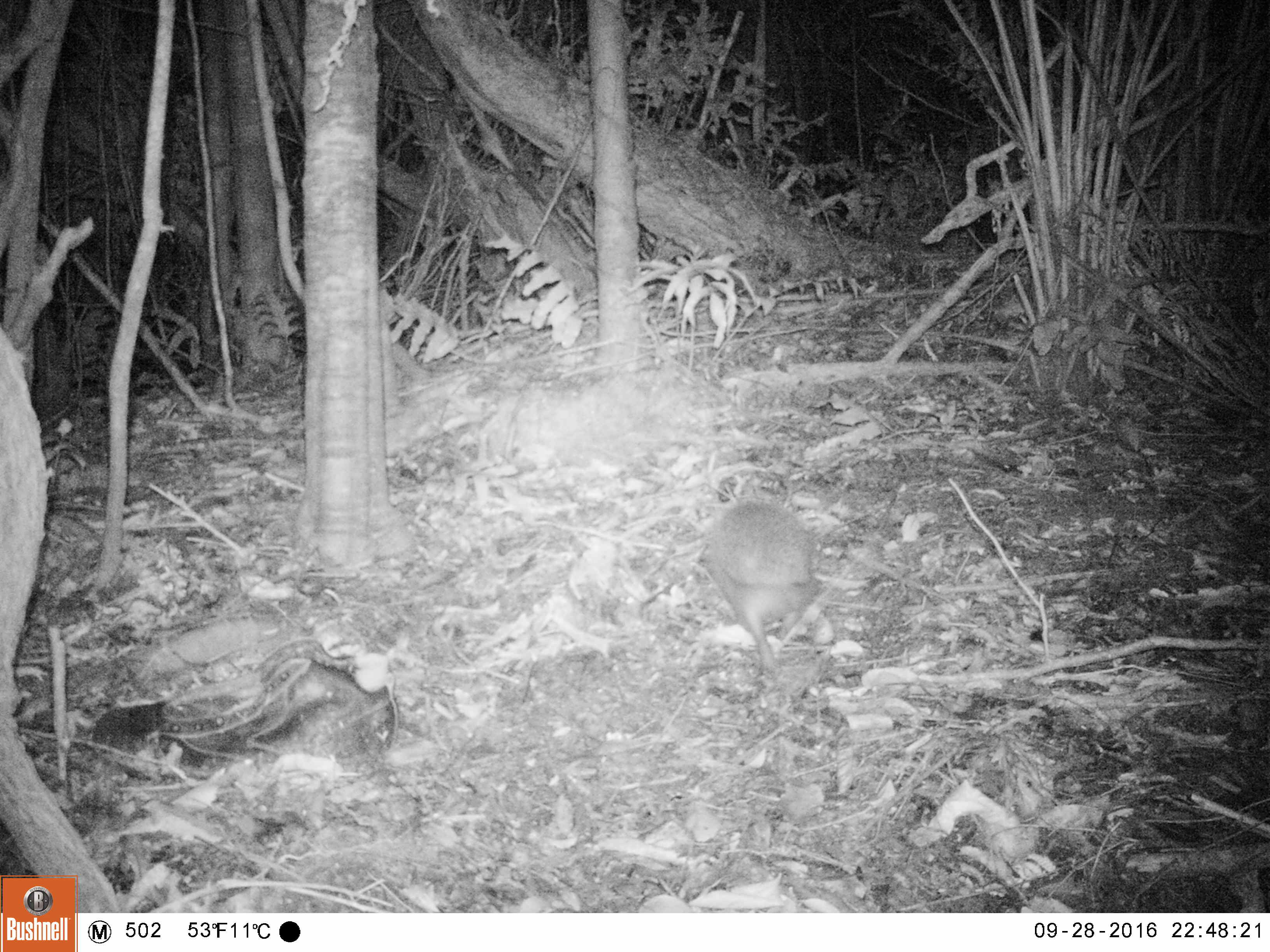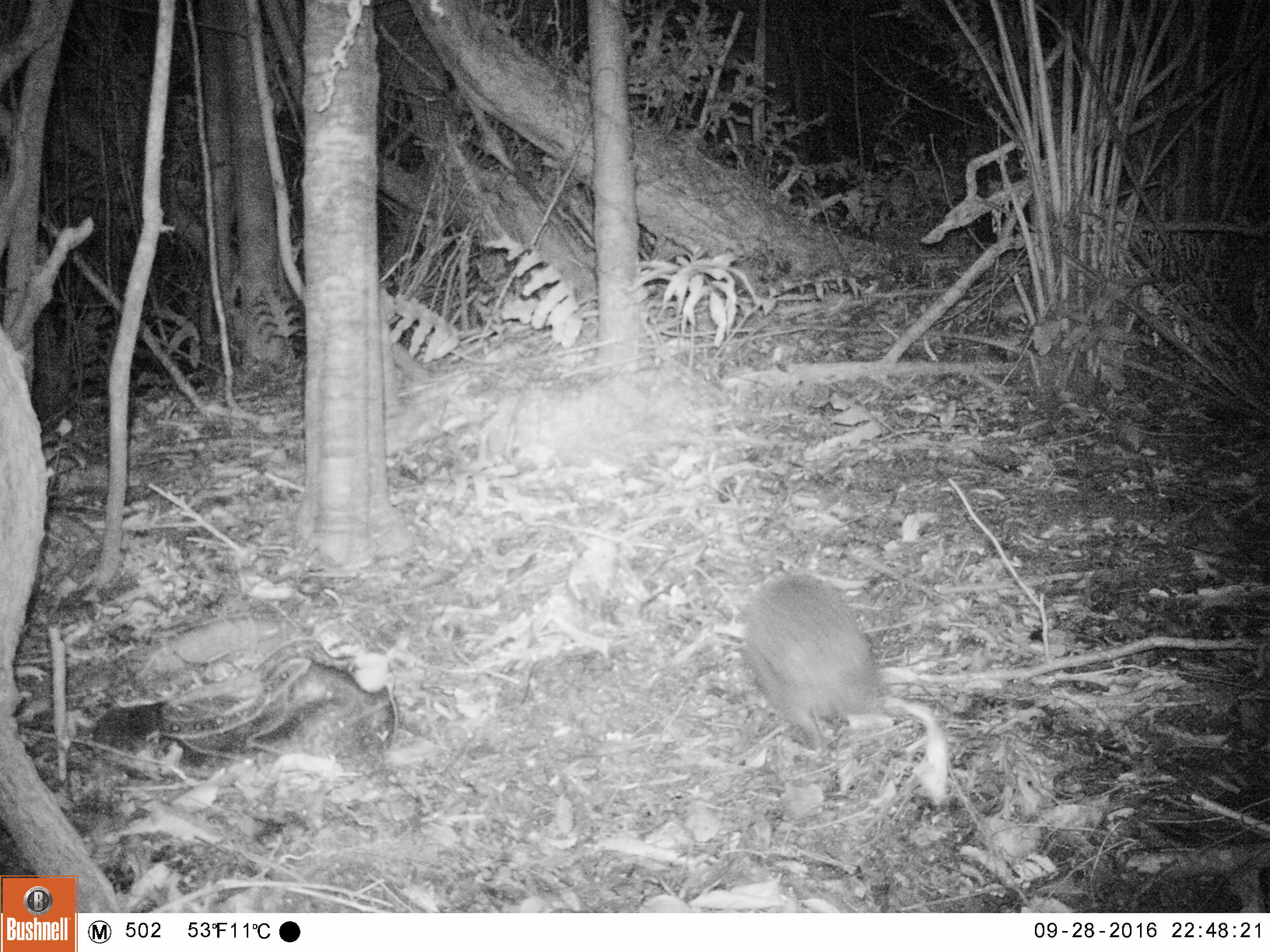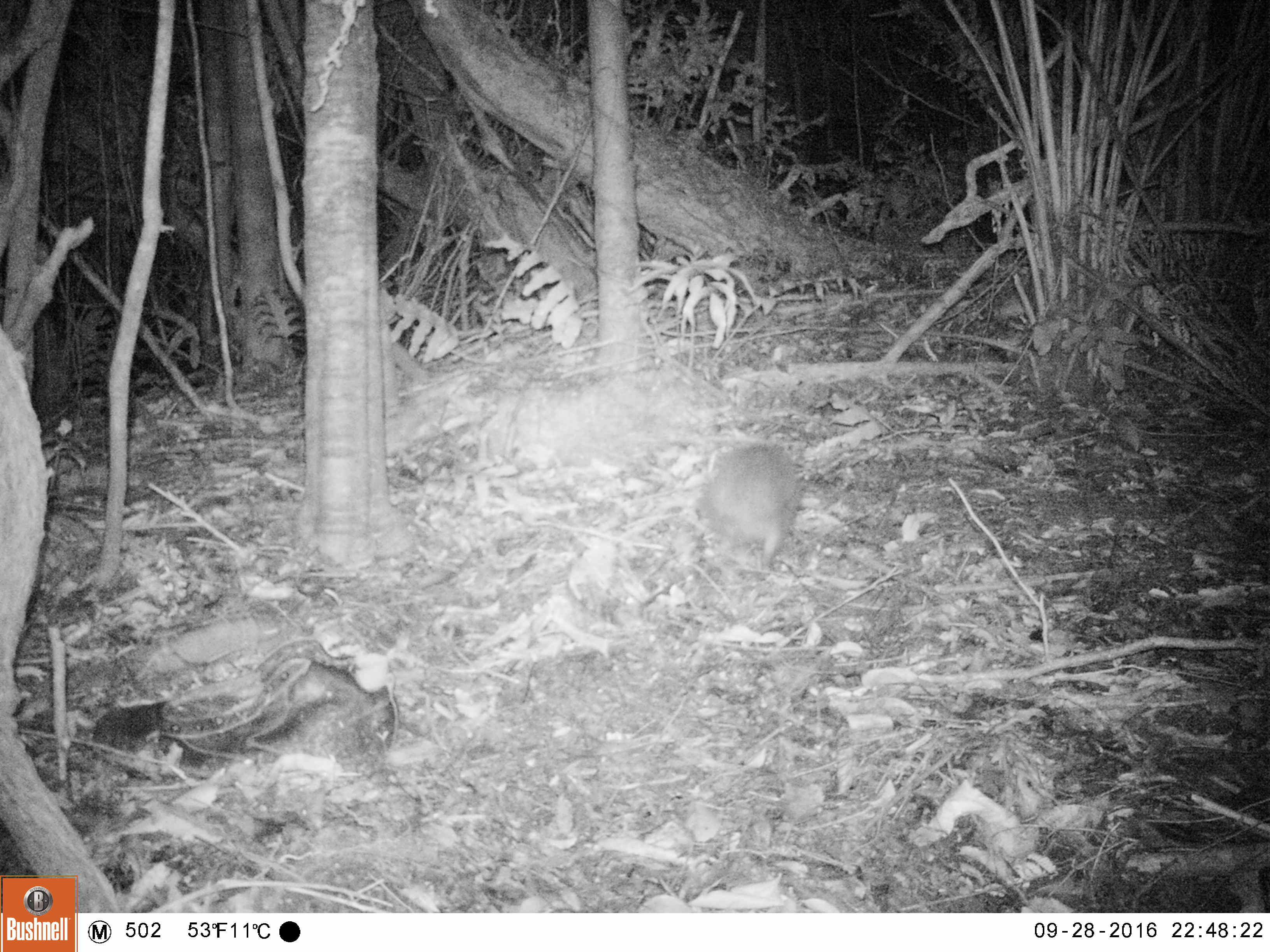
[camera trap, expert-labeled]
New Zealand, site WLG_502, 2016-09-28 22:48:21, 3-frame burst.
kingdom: Animalia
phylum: Chordata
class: Mammalia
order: Eulipotyphla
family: Erinaceidae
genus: Erinaceus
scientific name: Erinaceus europaeus europaeus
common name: european hedgehog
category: hedgehog